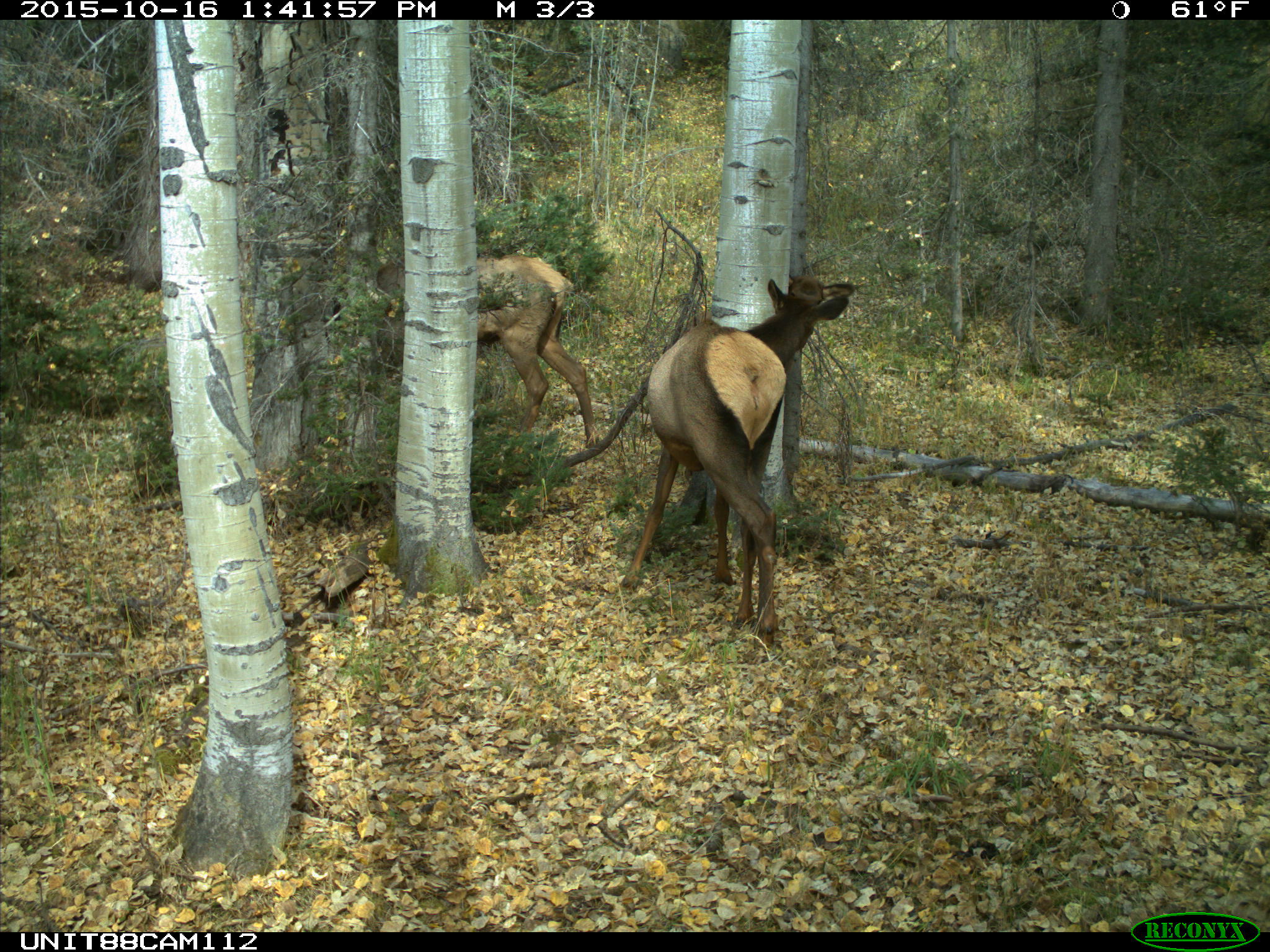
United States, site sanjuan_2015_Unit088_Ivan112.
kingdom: Animalia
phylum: Chordata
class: Mammalia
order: Artiodactyla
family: Cervidae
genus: Cervus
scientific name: Cervus elaphus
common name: red deer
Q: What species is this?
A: Cervus elaphus (red deer).